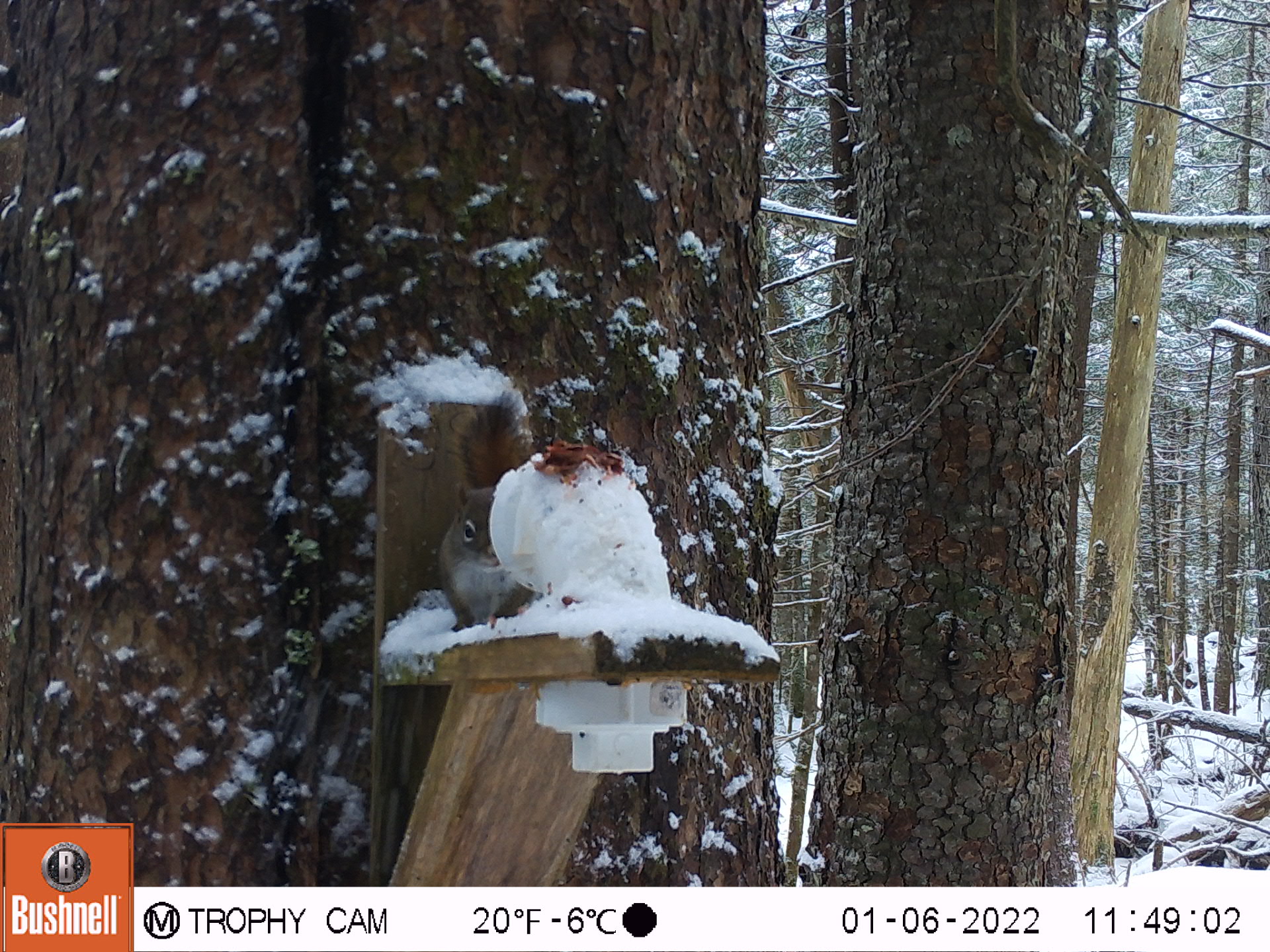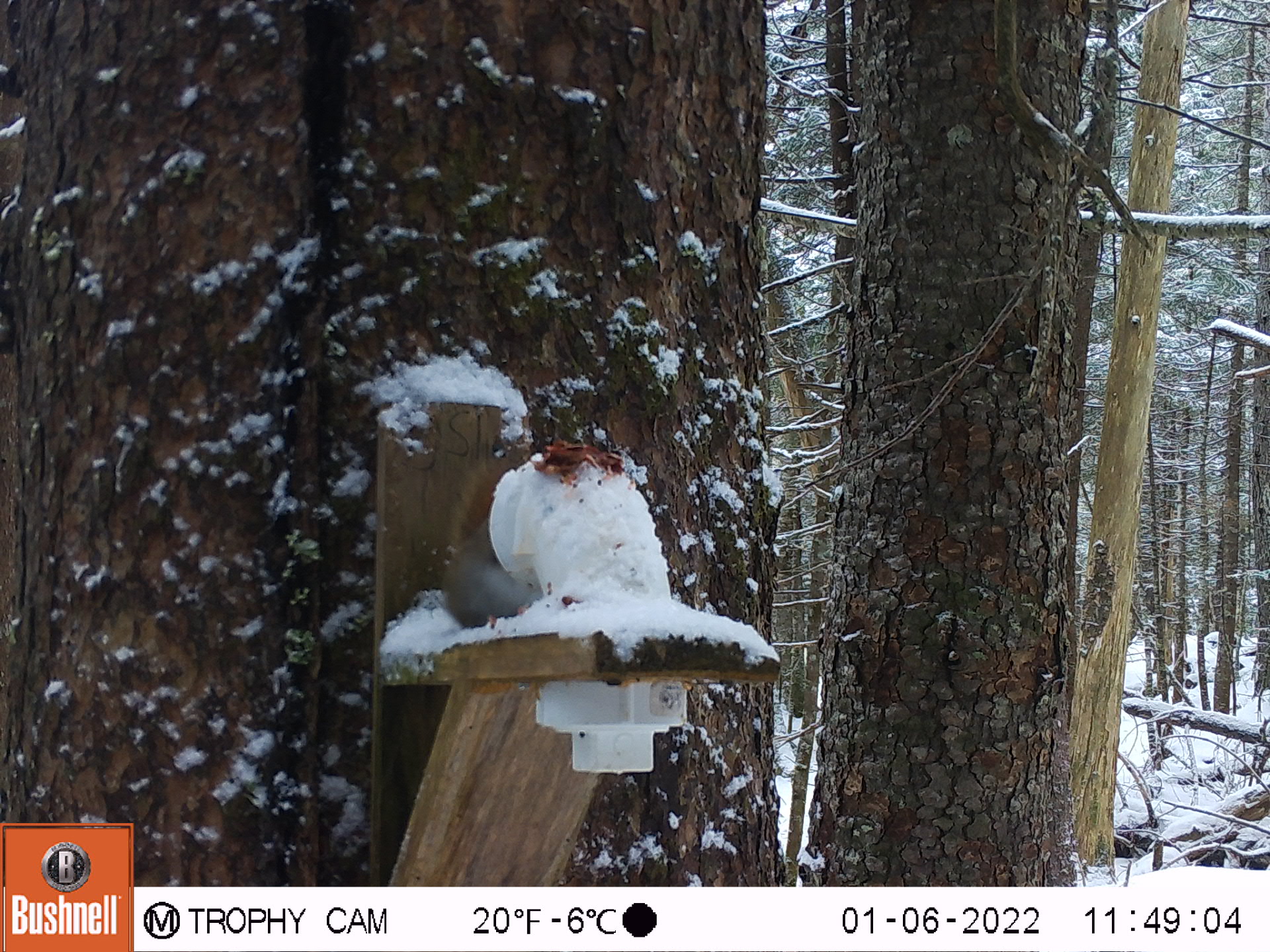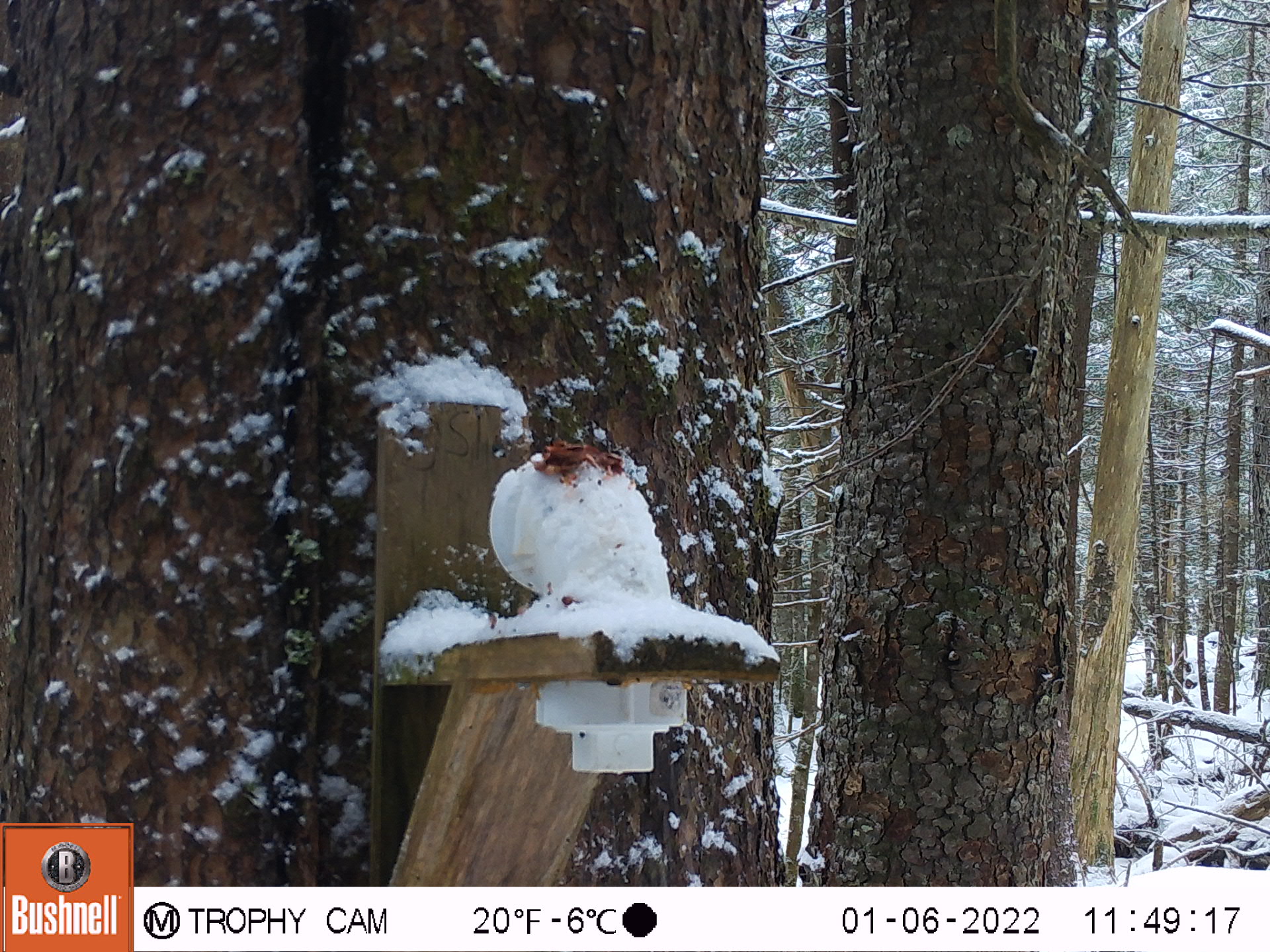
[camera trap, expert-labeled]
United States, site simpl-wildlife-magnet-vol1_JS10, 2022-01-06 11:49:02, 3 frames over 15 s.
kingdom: Animalia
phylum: Chordata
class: Mammalia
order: Rodentia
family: Sciuridae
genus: Tamiasciurus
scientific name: Tamiasciurus hudsonicus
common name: red squirrel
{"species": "red squirrel (Tamiasciurus hudsonicus)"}